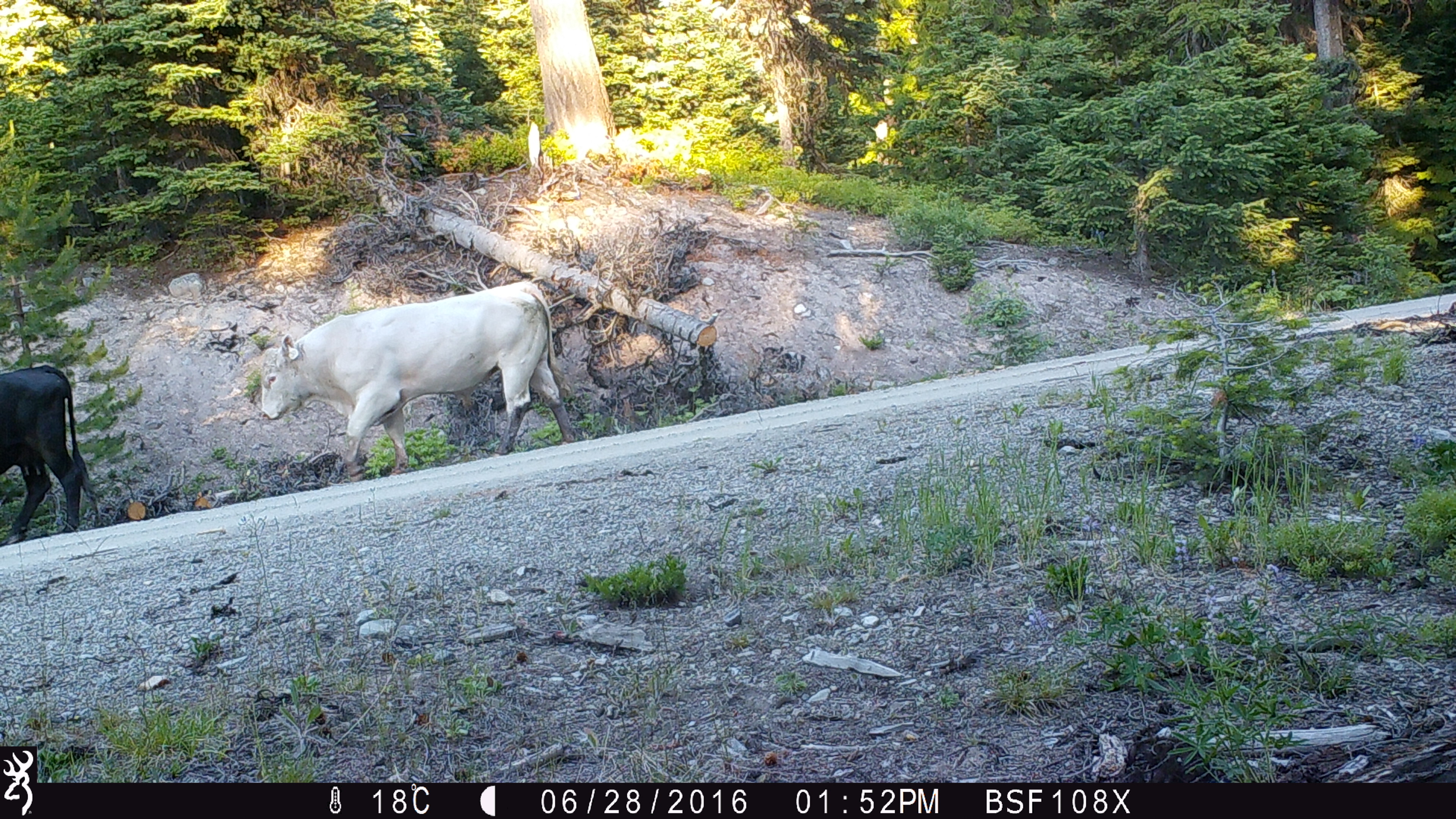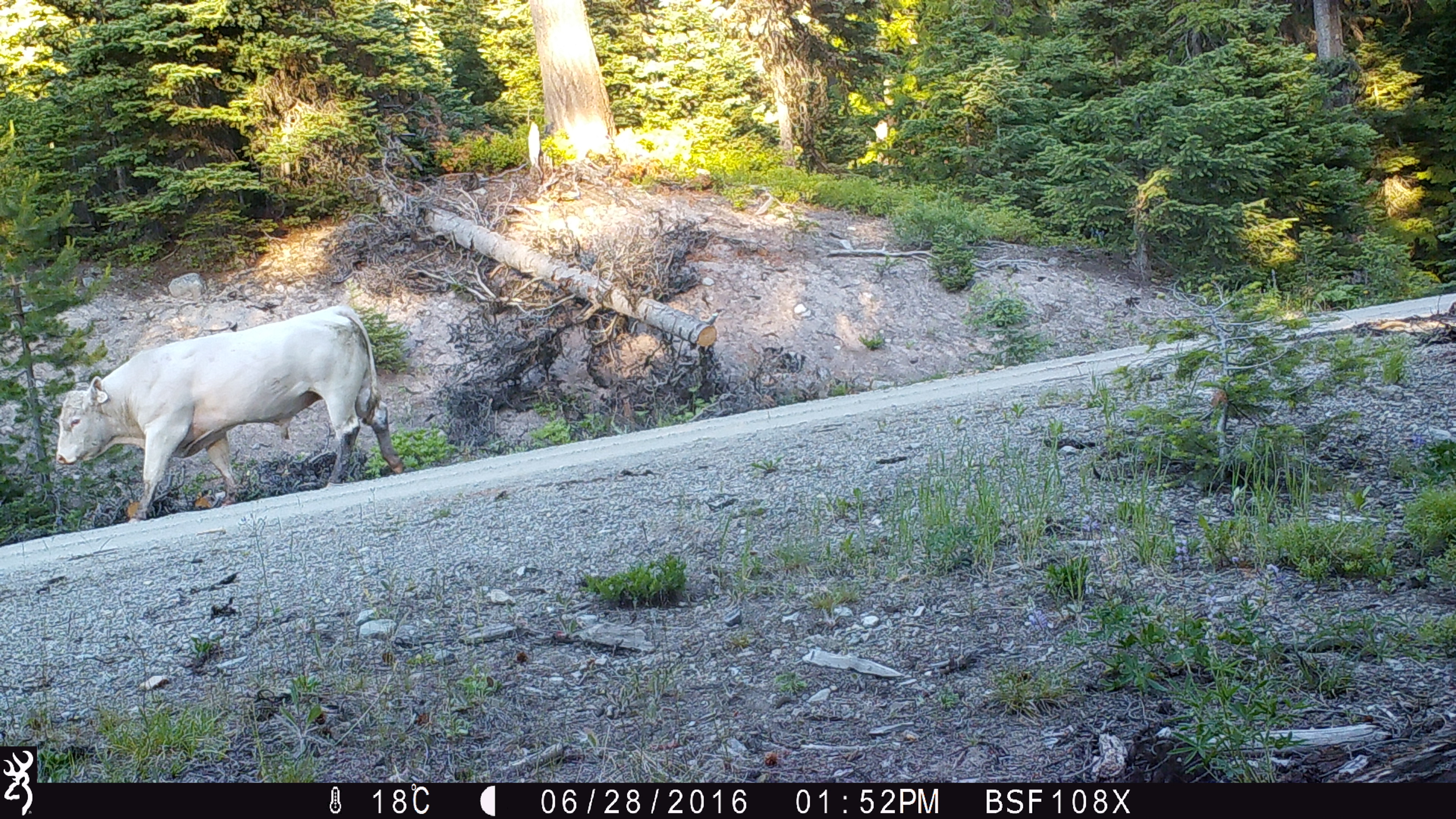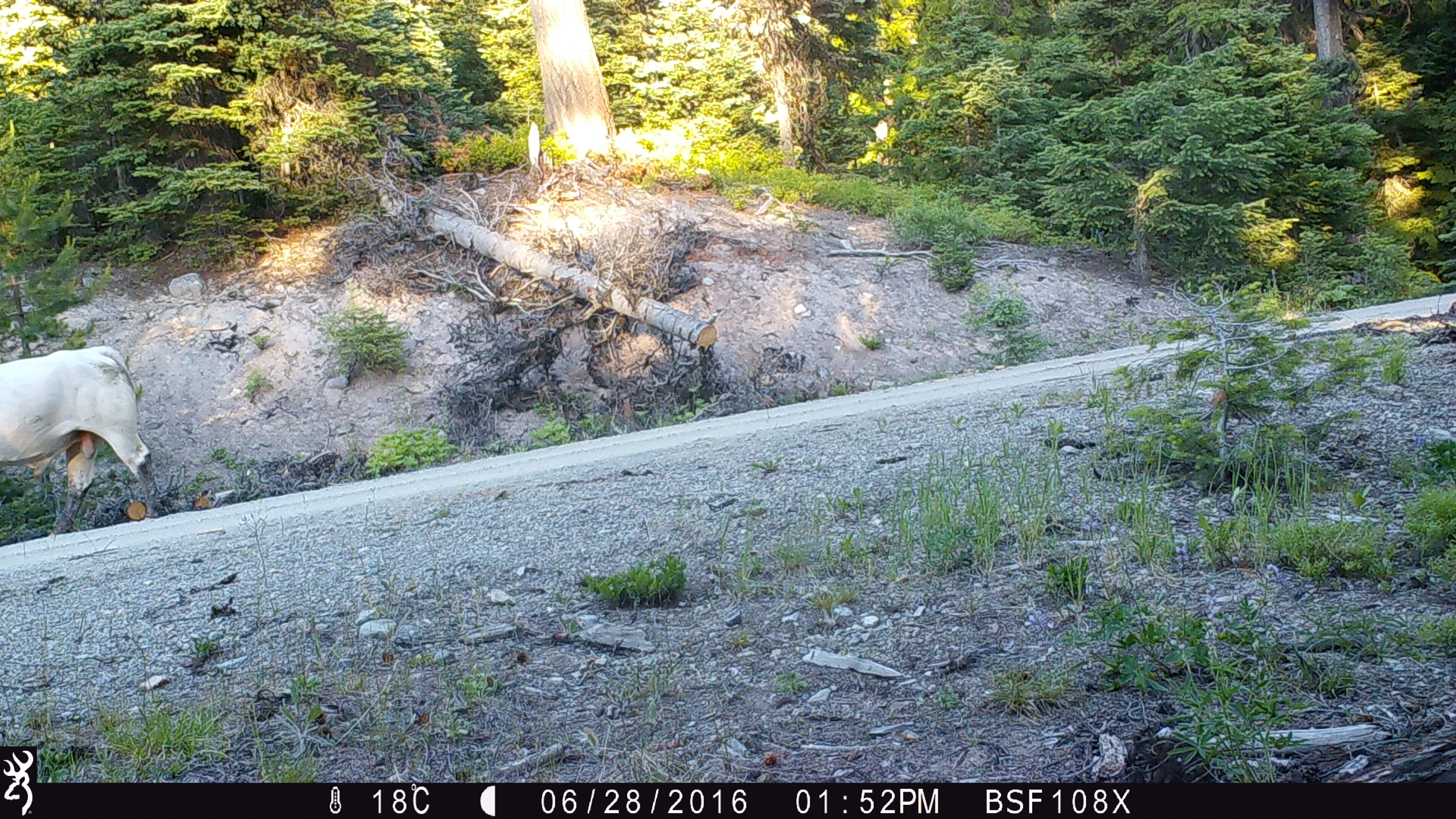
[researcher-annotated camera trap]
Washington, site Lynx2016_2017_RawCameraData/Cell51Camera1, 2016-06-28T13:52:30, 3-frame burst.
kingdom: Animalia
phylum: Chordata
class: Mammalia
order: Artiodactyla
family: Bovidae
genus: Bos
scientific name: Bos taurus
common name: domestic cattle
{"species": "domestic cattle (Bos taurus)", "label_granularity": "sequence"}